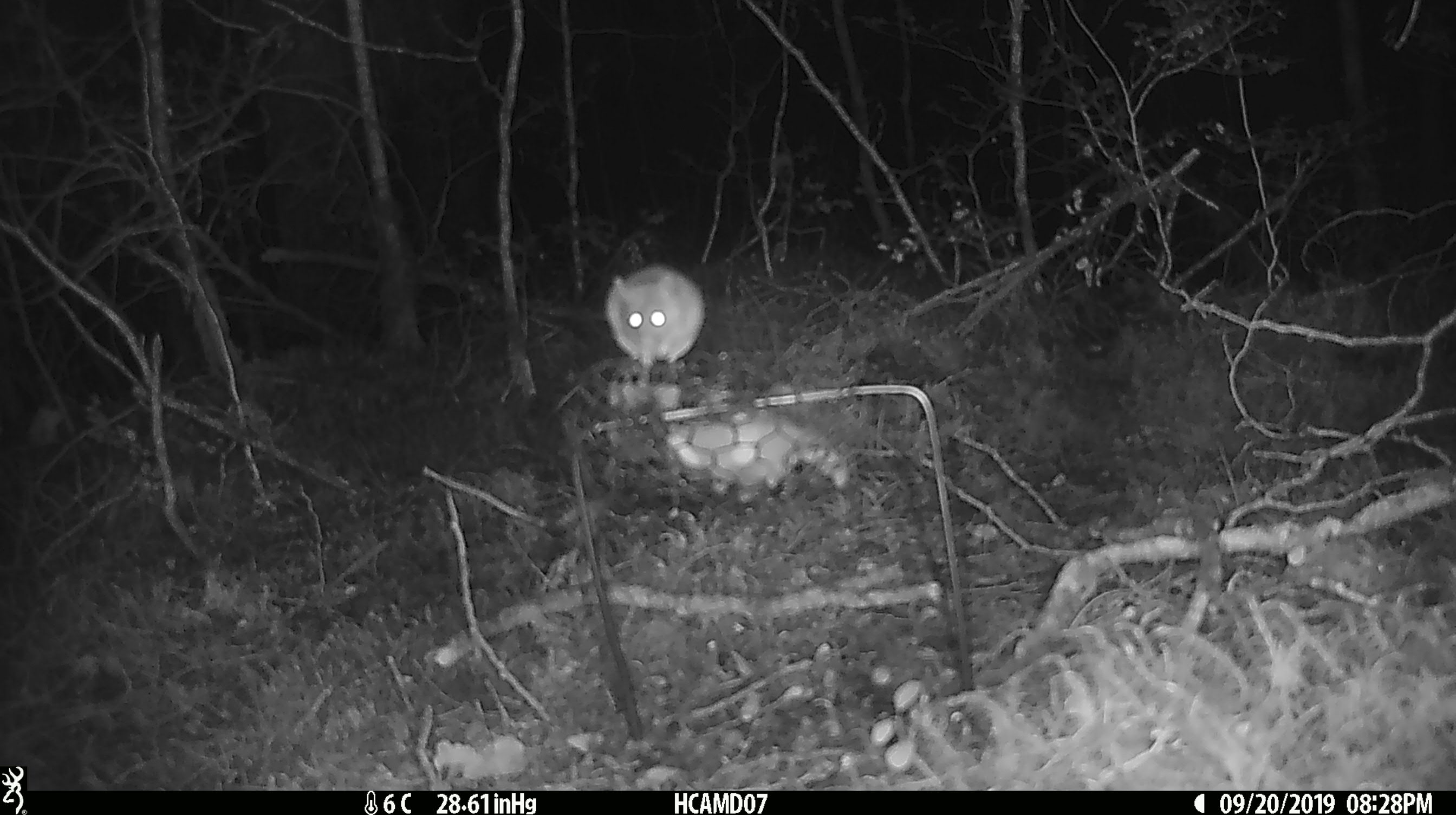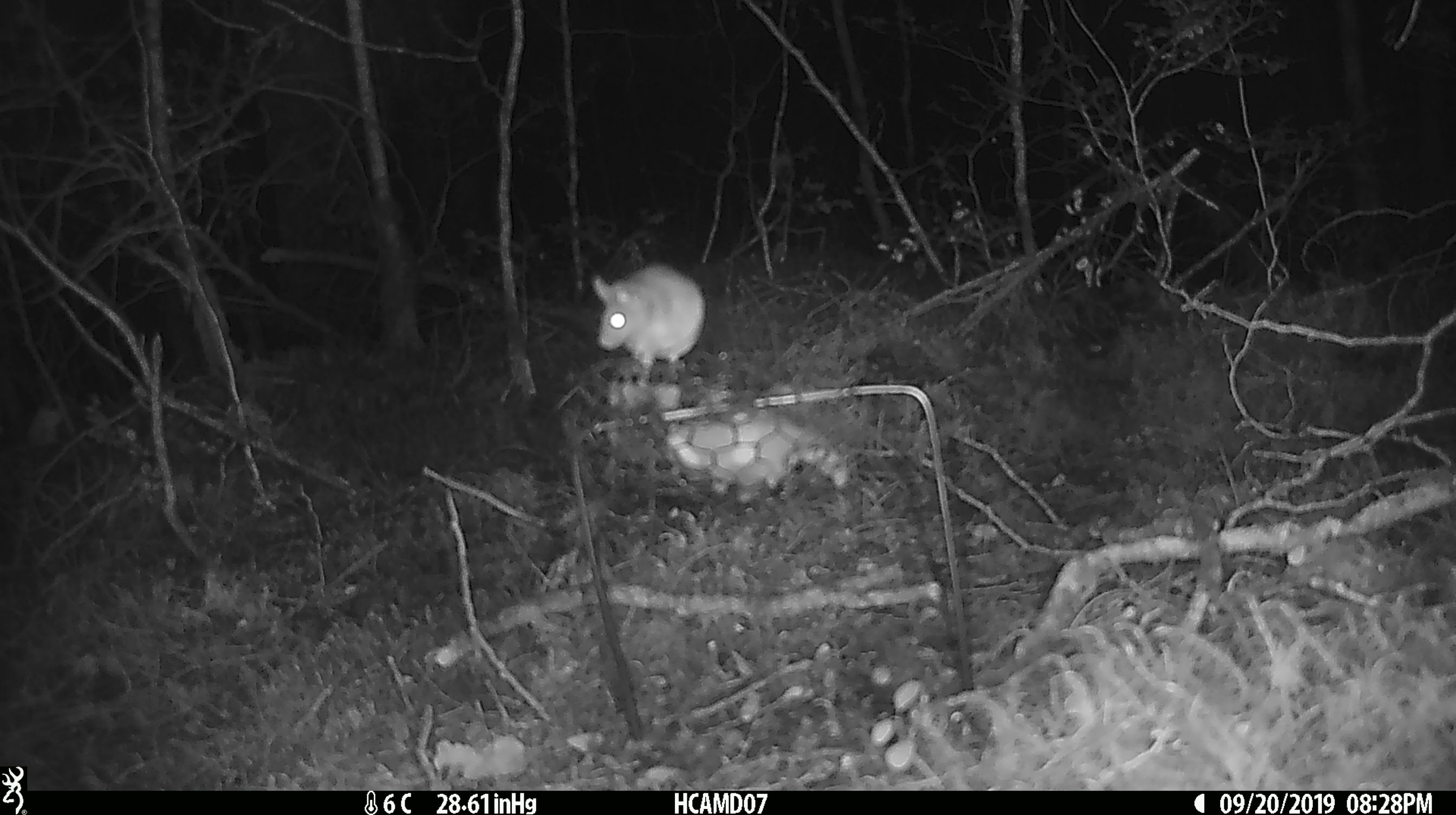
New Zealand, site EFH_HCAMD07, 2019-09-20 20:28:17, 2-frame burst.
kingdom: Animalia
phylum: Chordata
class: Mammalia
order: Rodentia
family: Muridae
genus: Mus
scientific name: Mus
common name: mouse